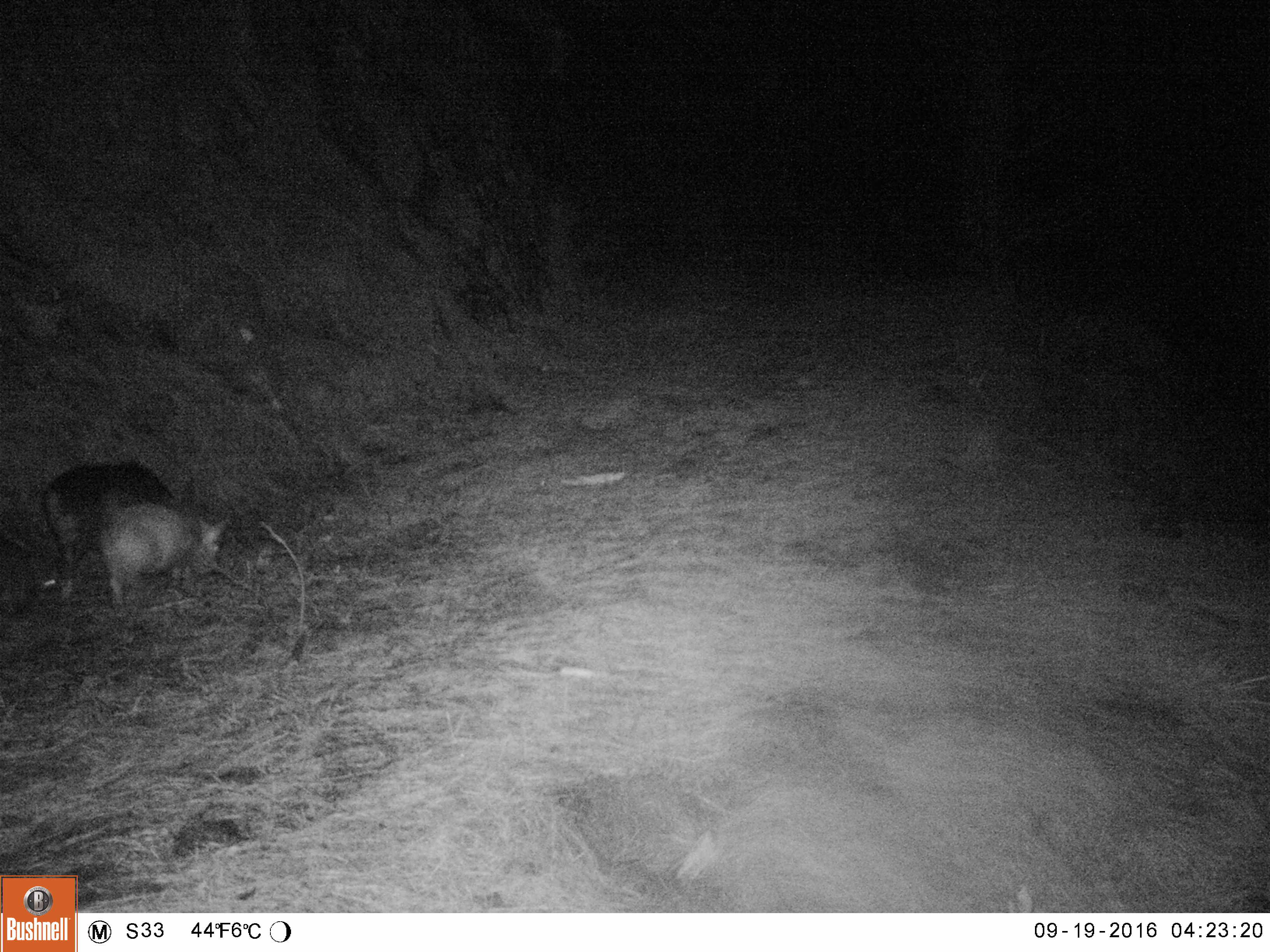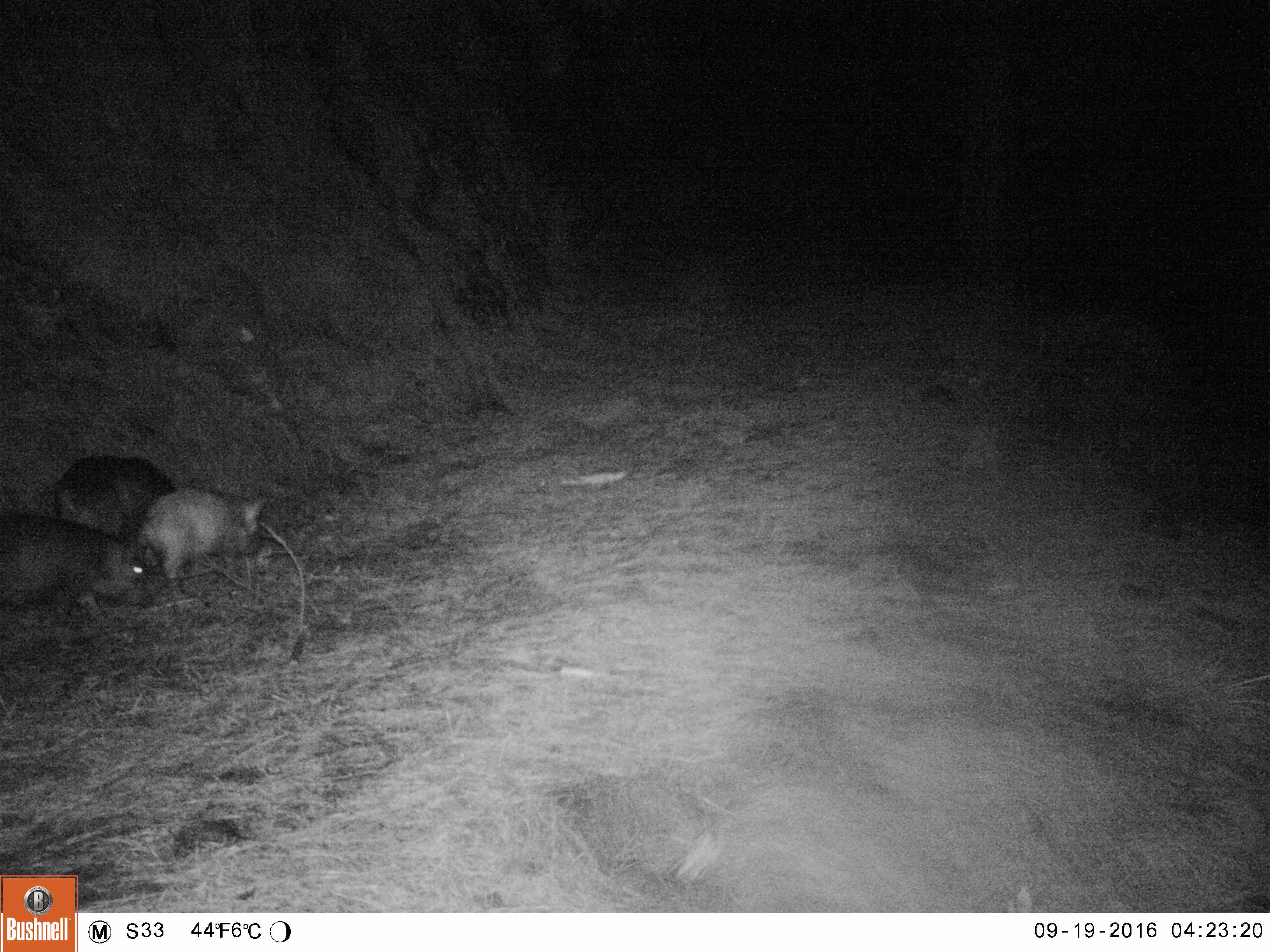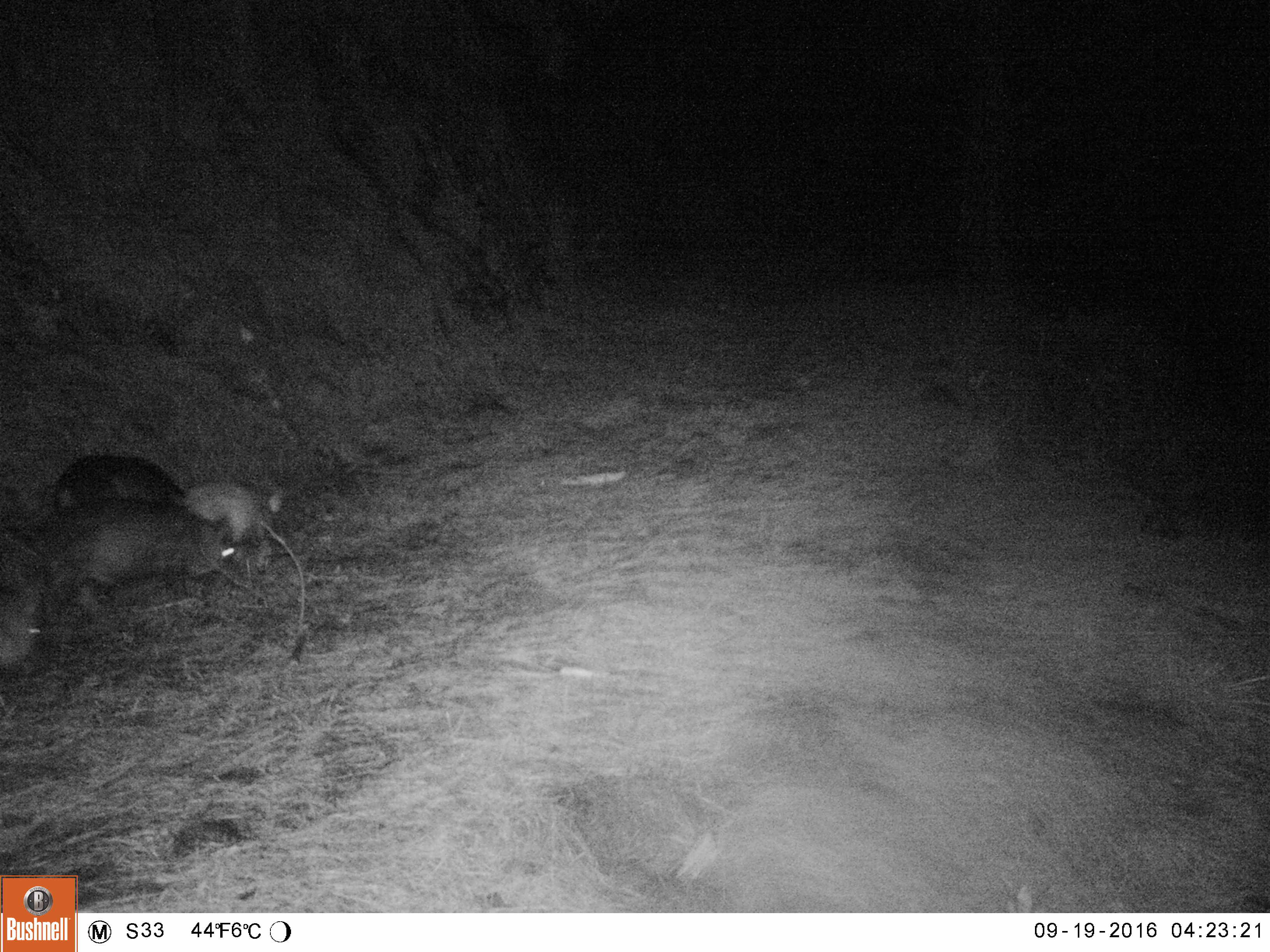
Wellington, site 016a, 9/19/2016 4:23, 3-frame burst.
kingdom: Animalia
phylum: Chordata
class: Mammalia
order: Artiodactyla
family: Suidae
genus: Sus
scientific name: Sus scrofa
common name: pig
Pig (Sus scrofa).